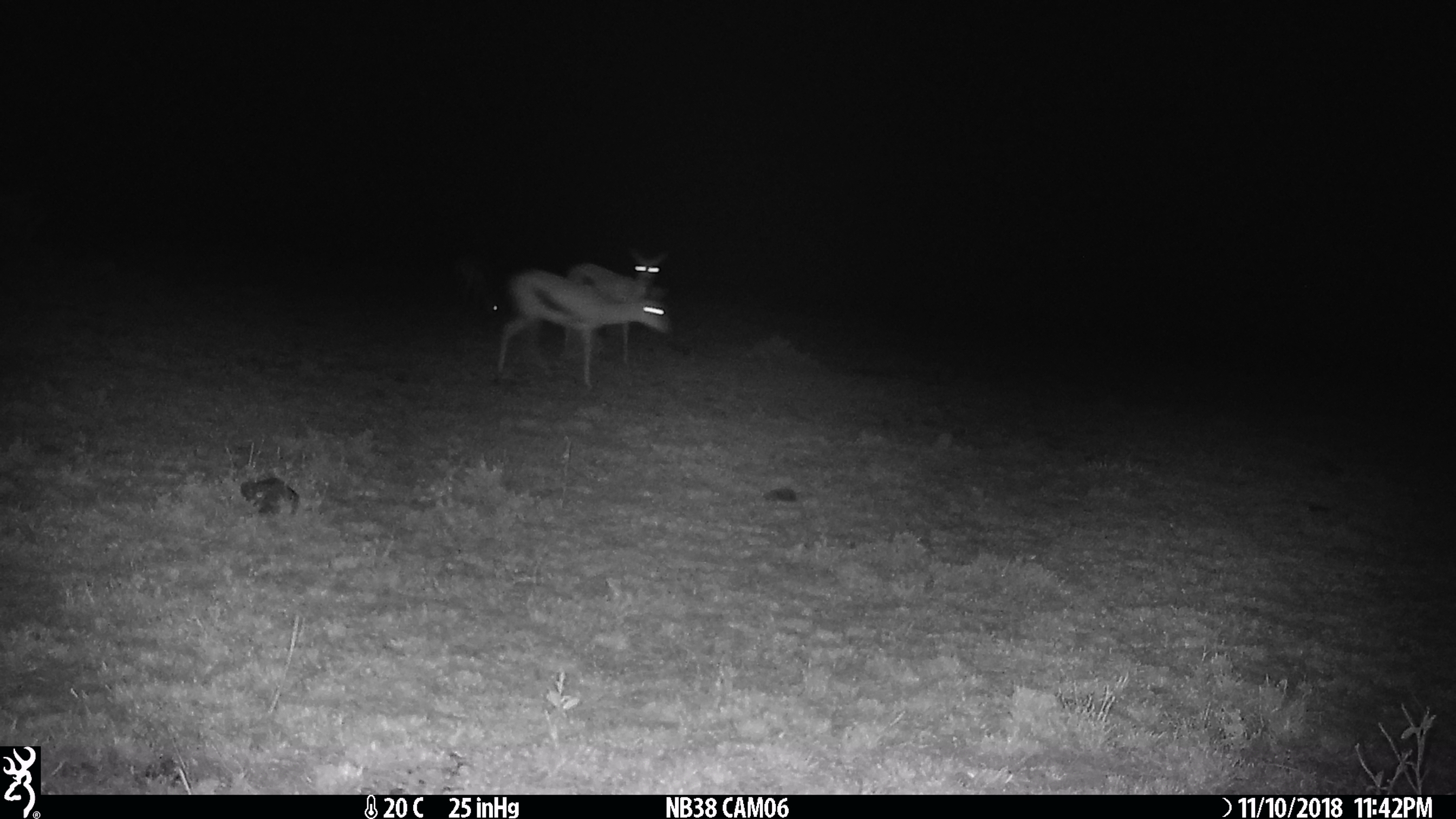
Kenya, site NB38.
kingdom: Animalia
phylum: Chordata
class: Mammalia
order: Artiodactyla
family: Bovidae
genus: Eudorcas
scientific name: Eudorcas thomsonii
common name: thomon's gazelle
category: gazelle thomsons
Gazelle thomsons (thomon's gazelle) (Eudorcas thomsonii).